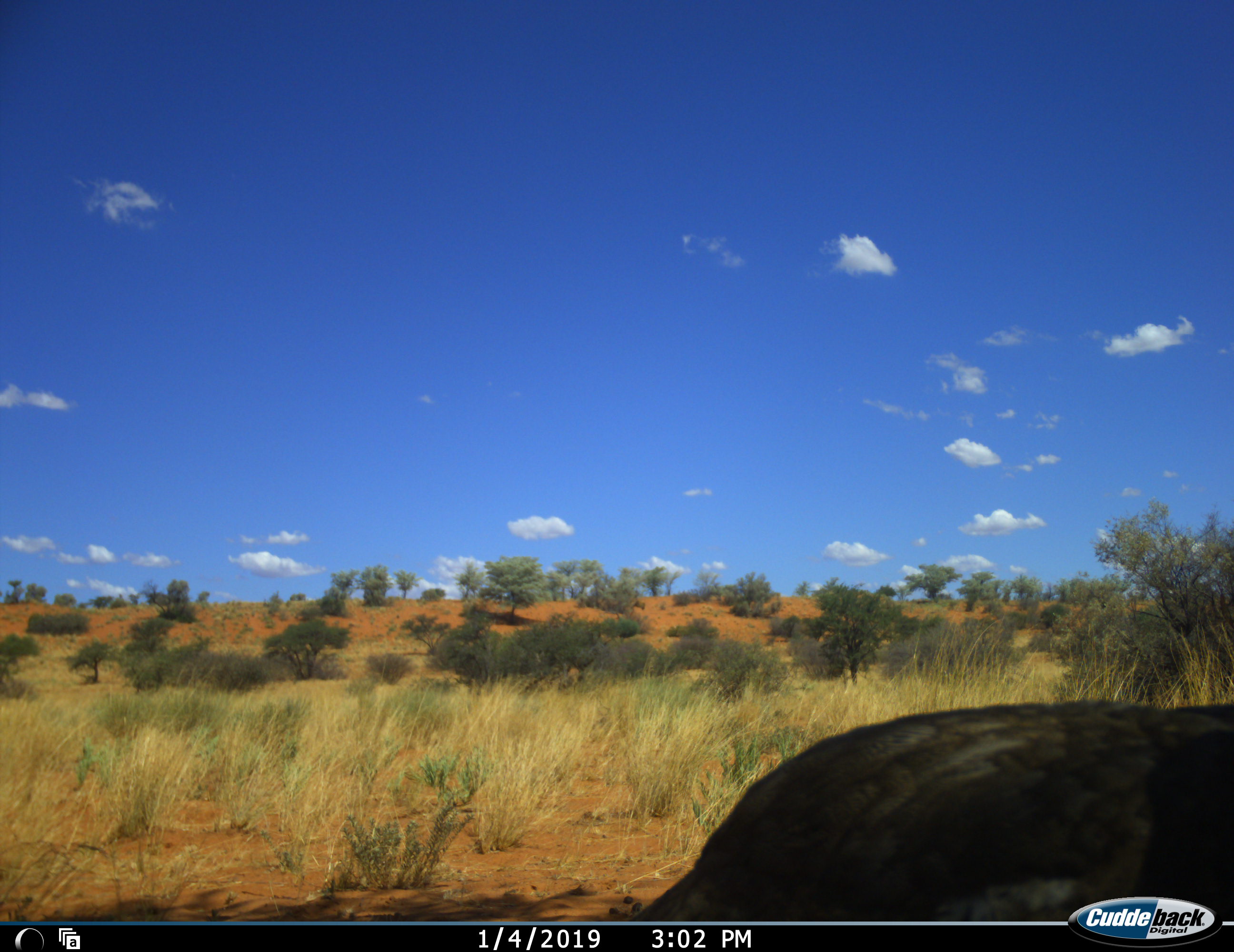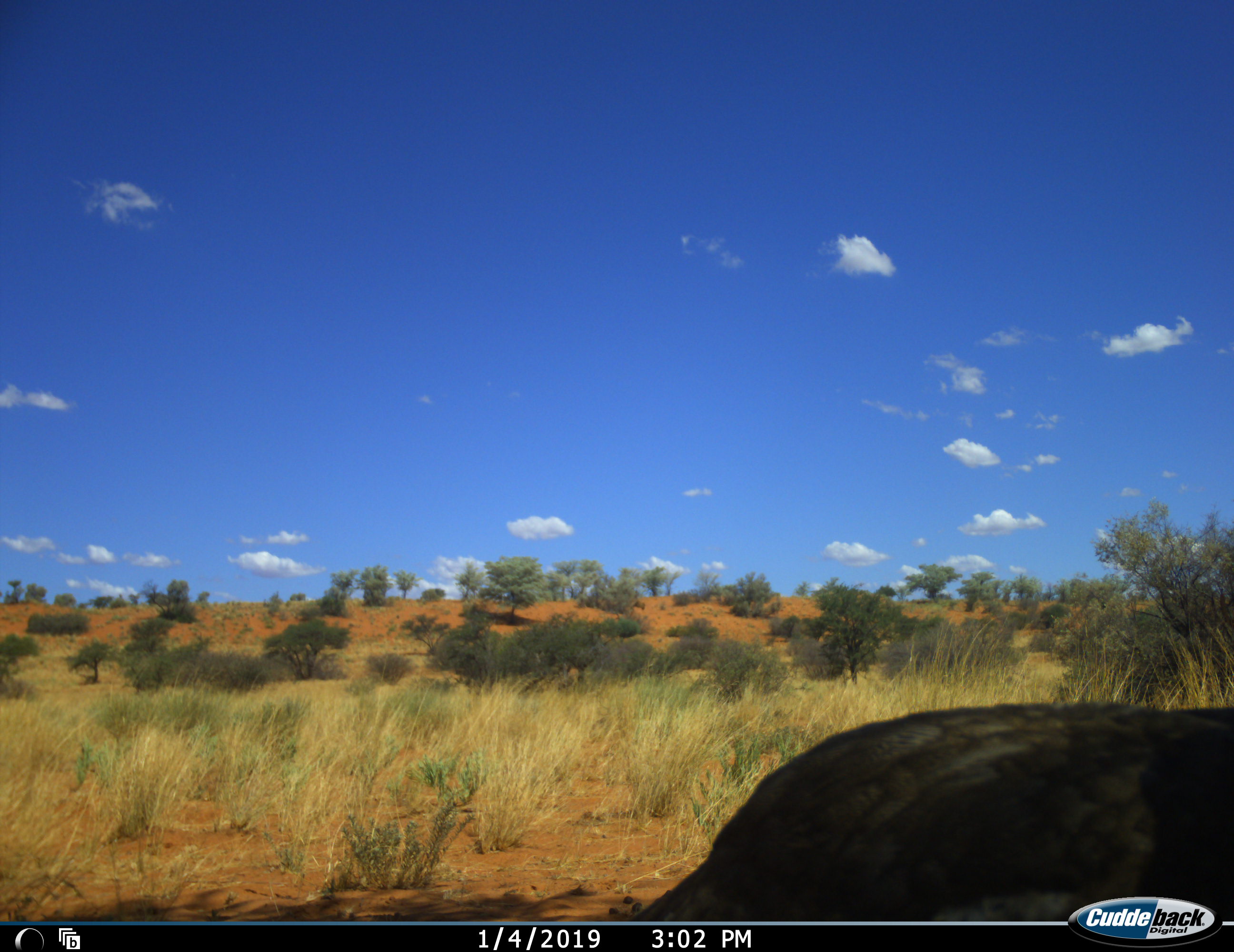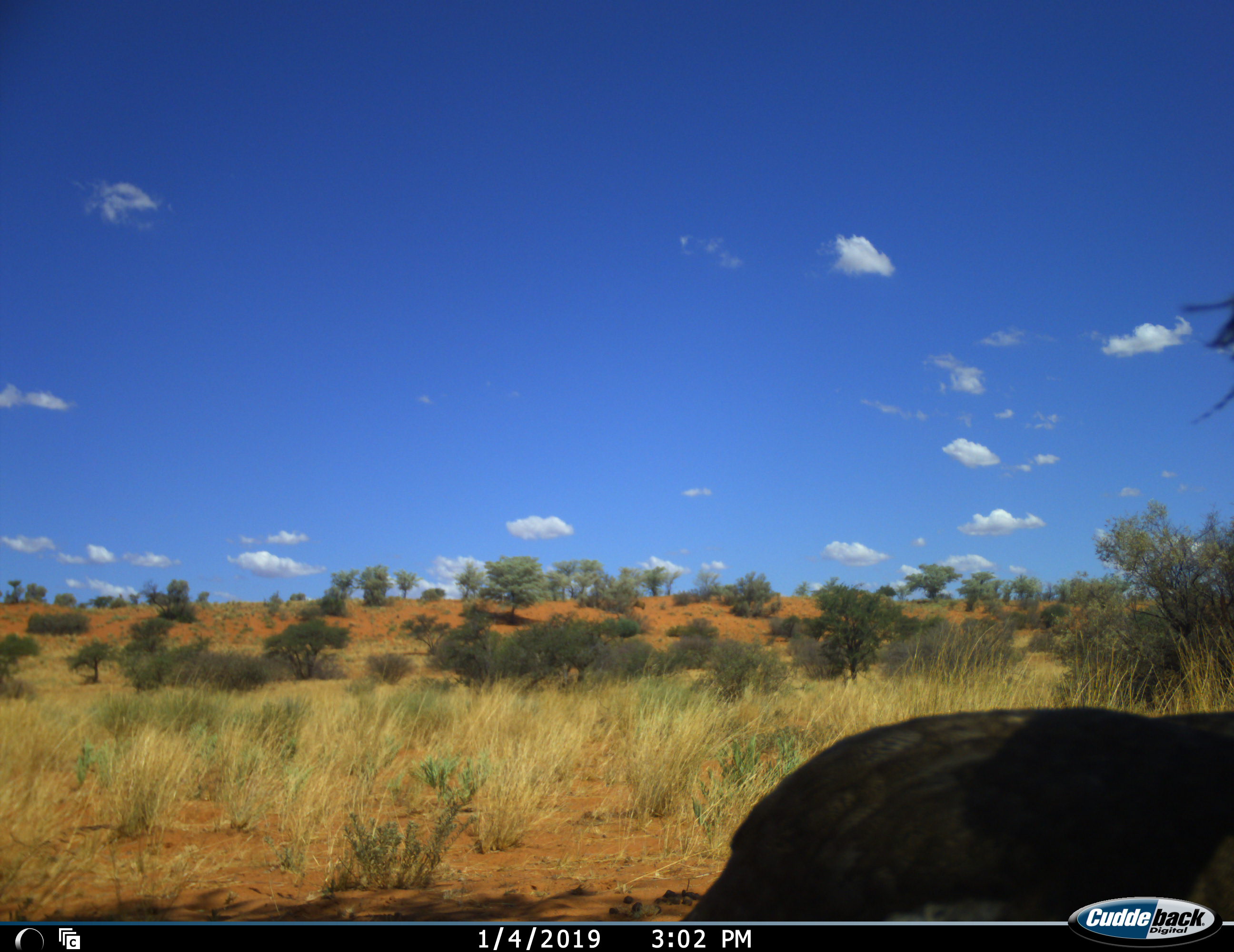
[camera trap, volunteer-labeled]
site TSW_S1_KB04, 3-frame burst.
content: unidentified animal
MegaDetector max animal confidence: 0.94